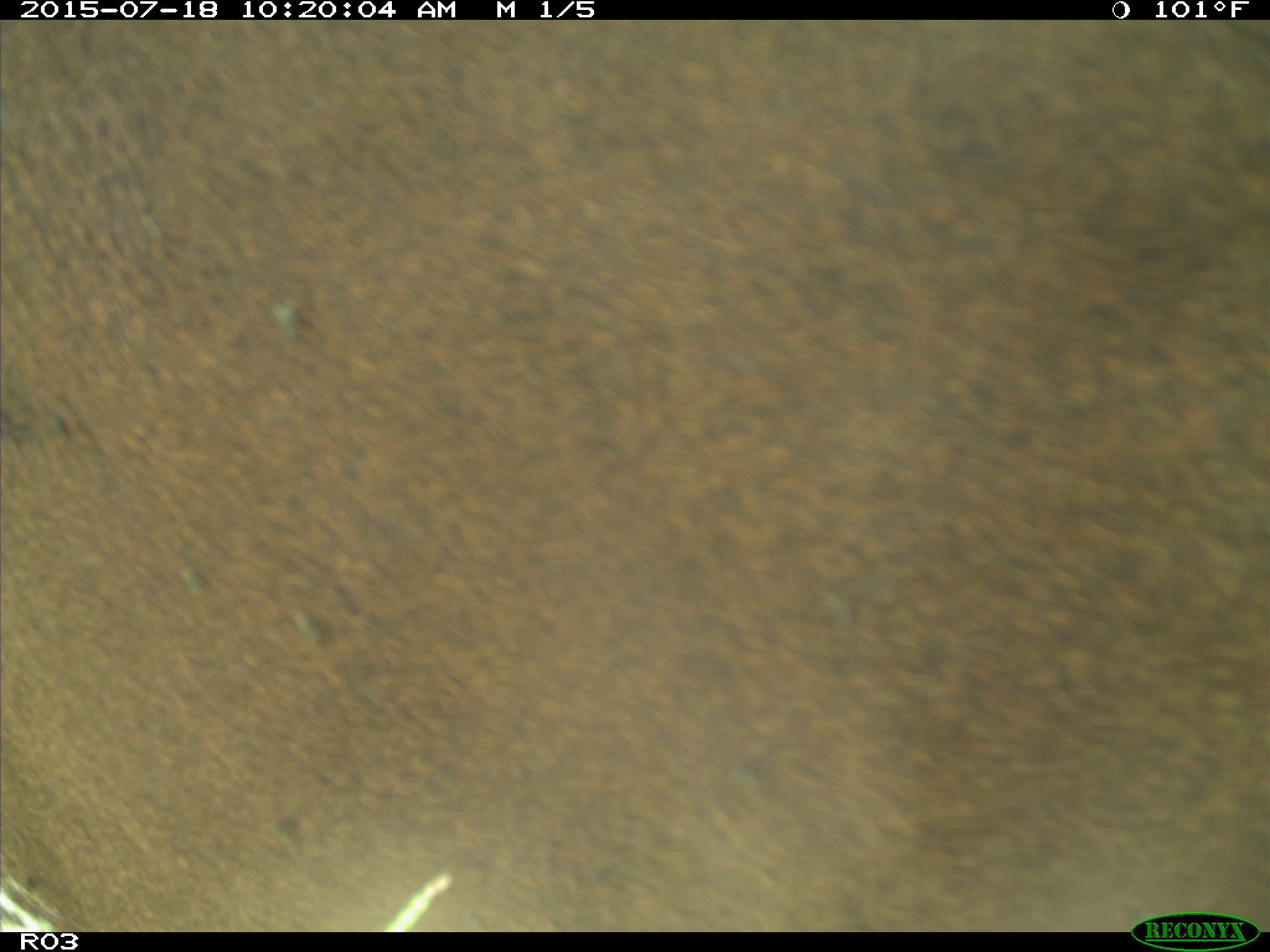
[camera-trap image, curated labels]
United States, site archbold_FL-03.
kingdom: Animalia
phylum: Chordata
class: Mammalia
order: Artiodactyla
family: Bovidae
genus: Bos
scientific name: Bos taurus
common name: domestic cow